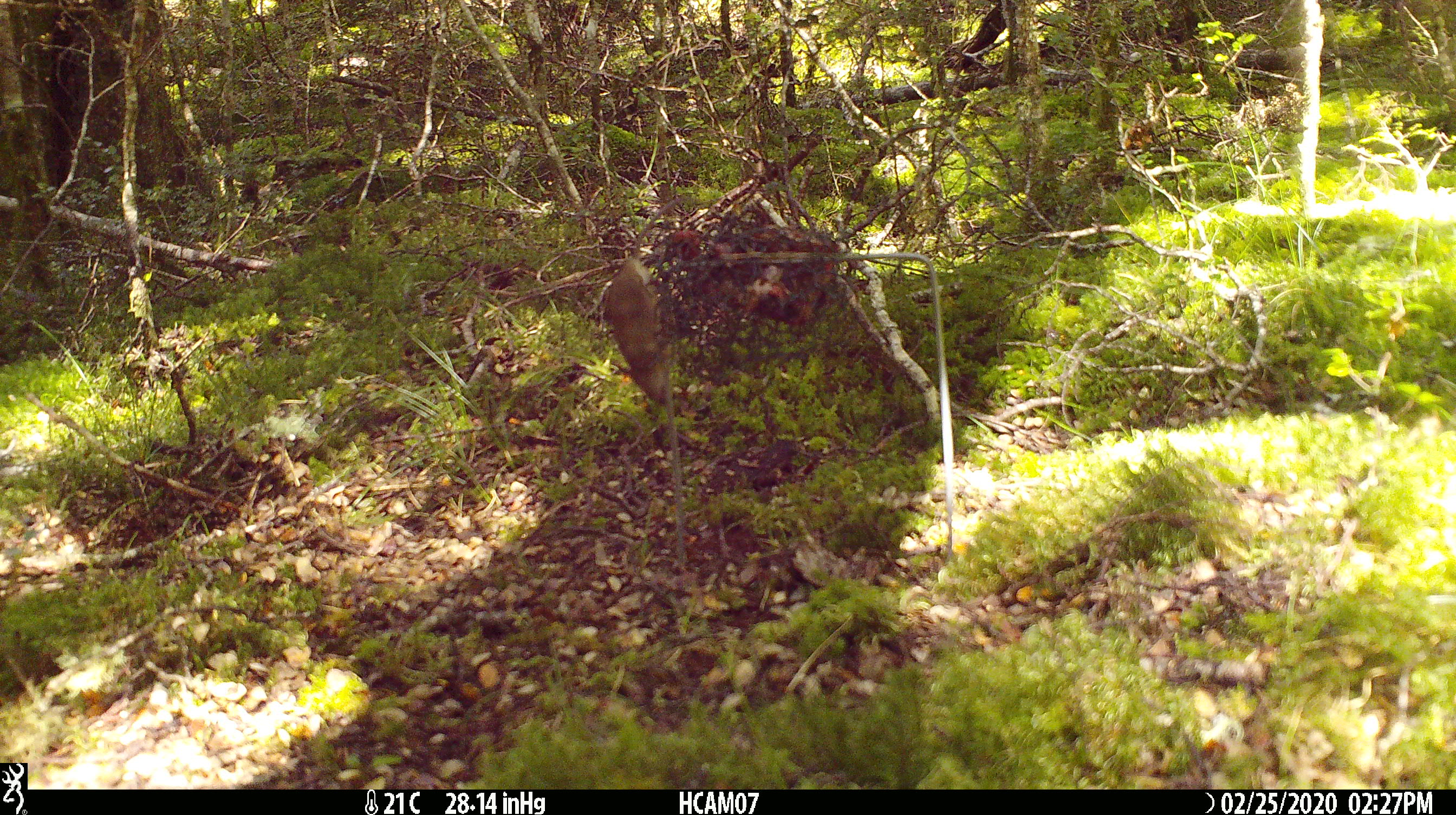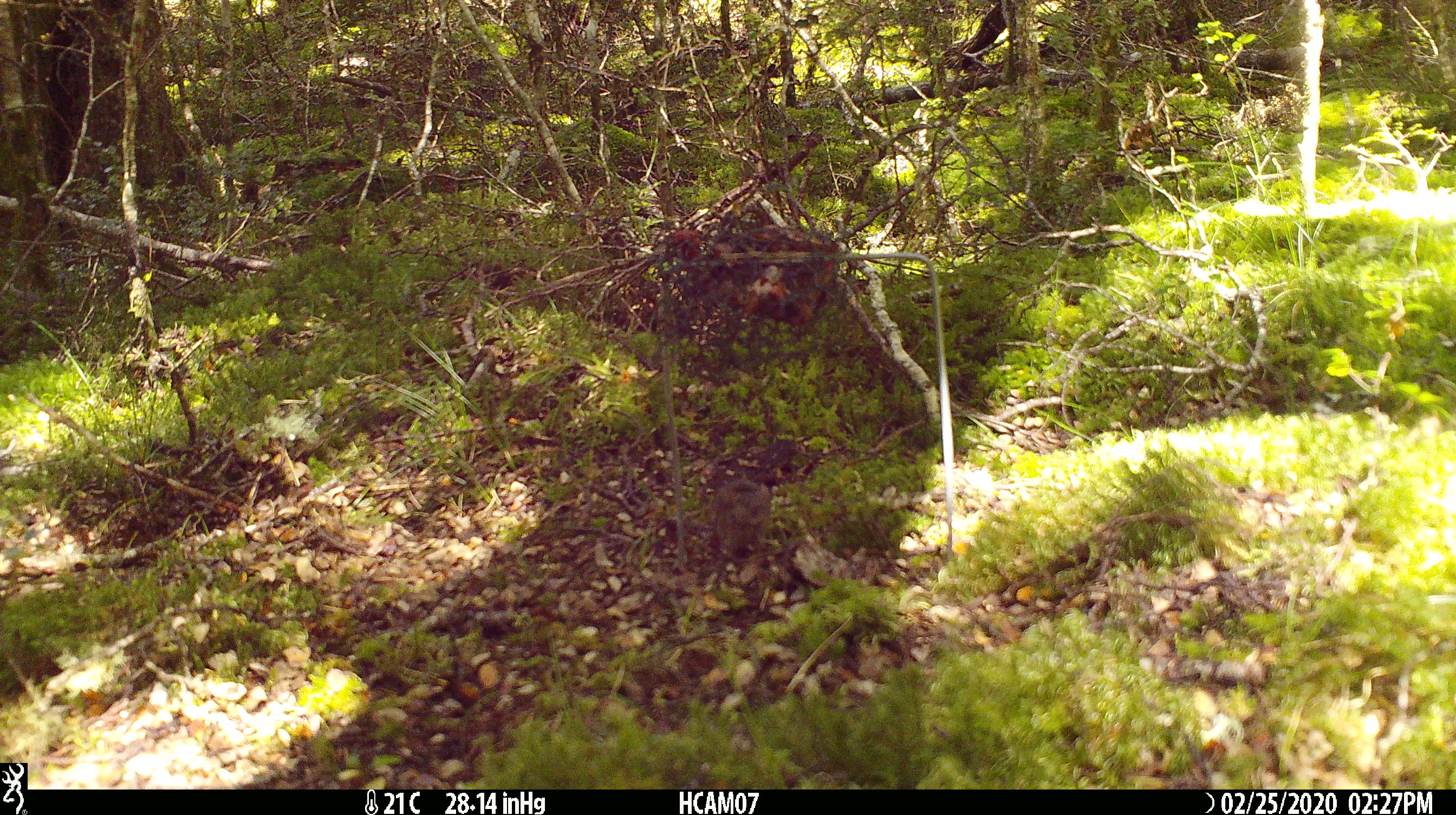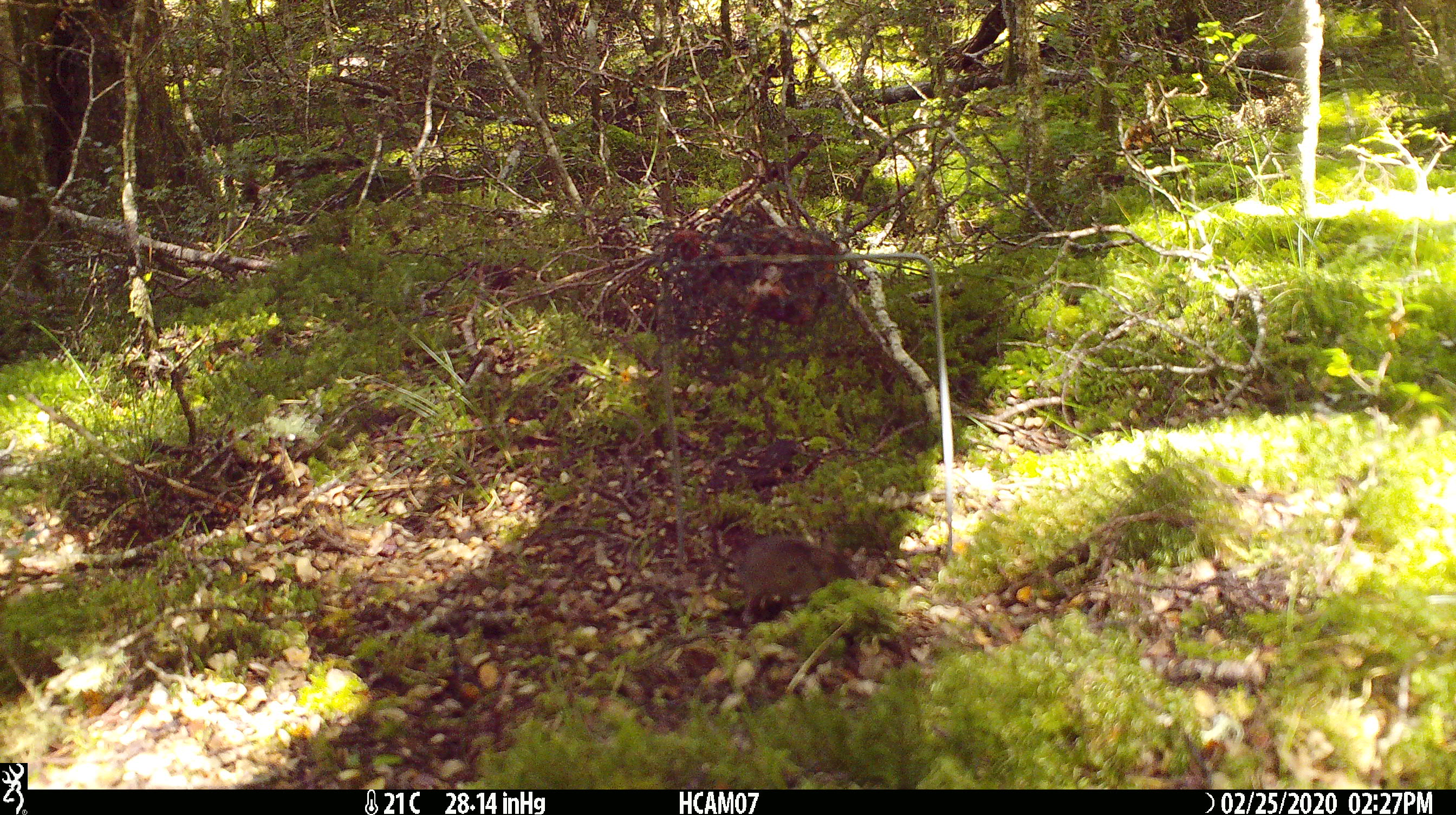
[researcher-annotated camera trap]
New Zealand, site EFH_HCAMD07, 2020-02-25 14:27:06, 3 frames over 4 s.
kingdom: Animalia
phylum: Chordata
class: Mammalia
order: Rodentia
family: Muridae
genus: Mus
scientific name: Mus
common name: mouse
Mouse (Mus).